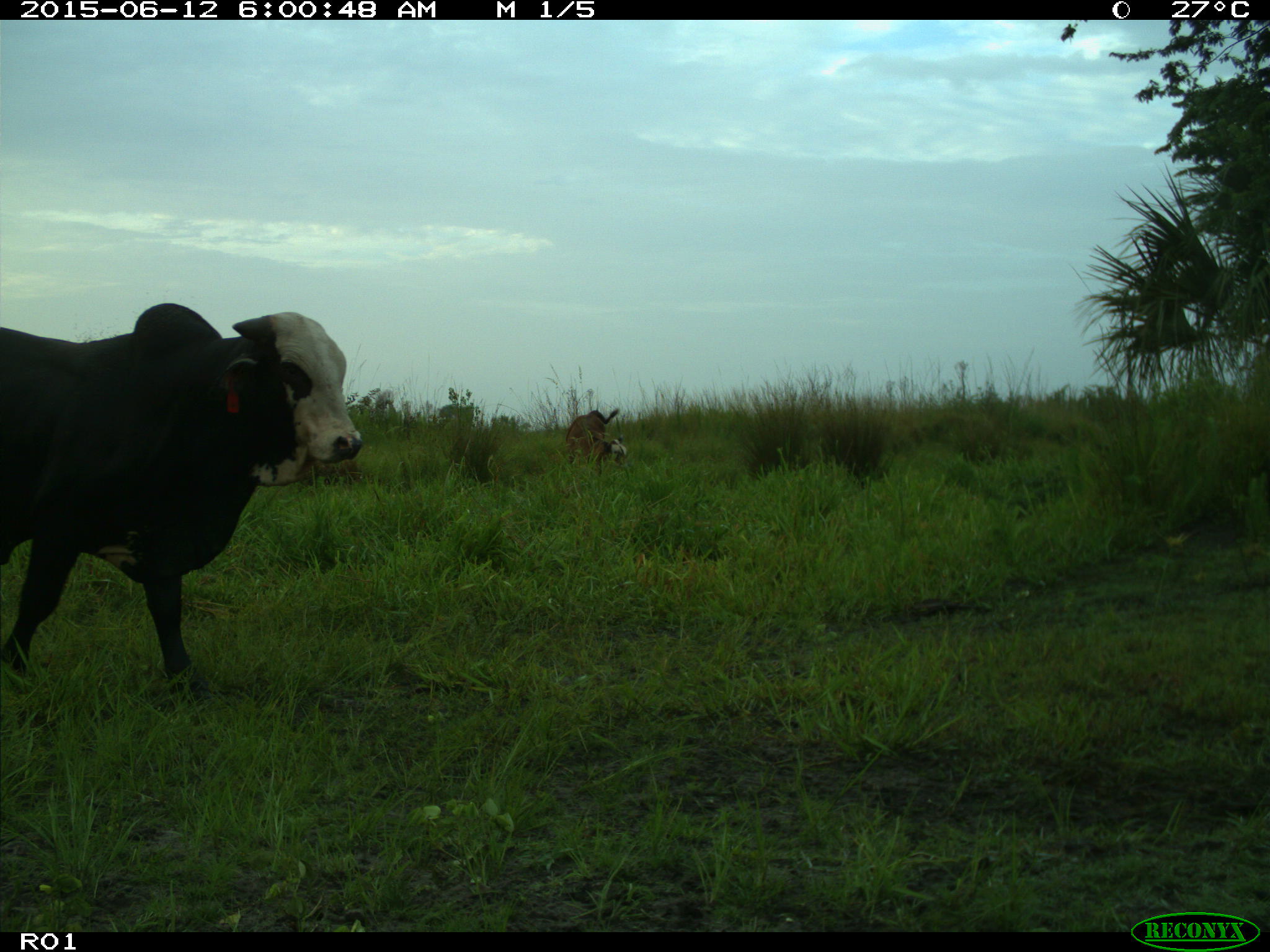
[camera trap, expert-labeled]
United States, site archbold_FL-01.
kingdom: Animalia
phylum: Chordata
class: Mammalia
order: Artiodactyla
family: Bovidae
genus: Bos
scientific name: Bos taurus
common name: domestic cow